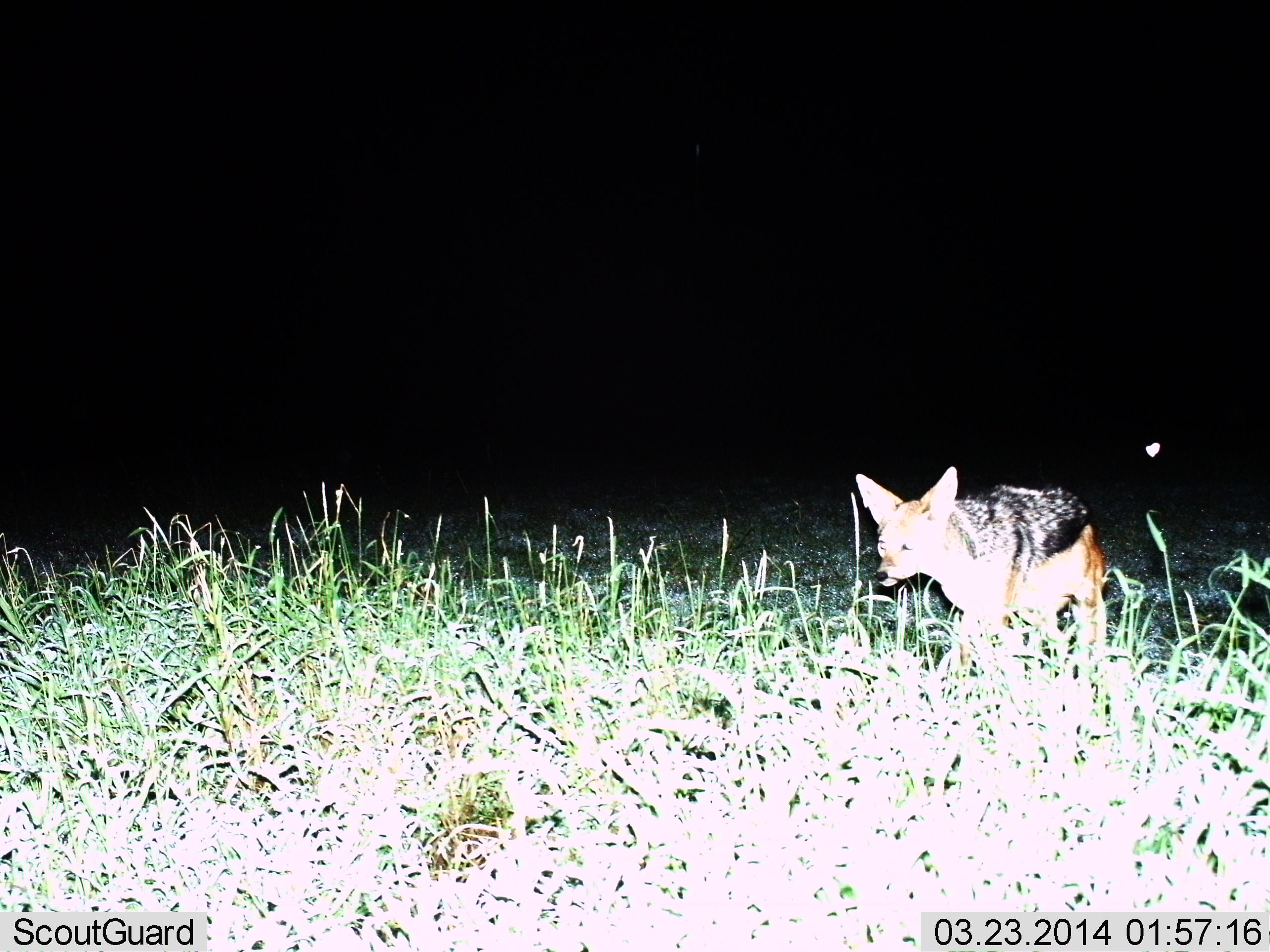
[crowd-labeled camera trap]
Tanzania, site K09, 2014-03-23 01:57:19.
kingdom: Animalia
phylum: Chordata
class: Mammalia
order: Carnivora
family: Canidae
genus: Lupulella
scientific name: Lupulella mesomelas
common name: black-backed jackal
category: jackal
Jackal (black-backed jackal) (Lupulella mesomelas), count 1. Behavior (volunteer vote fractions): standing 10%, resting 0%, moving 90%, interacting 0%. Young present (vote fraction): 0%. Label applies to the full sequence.